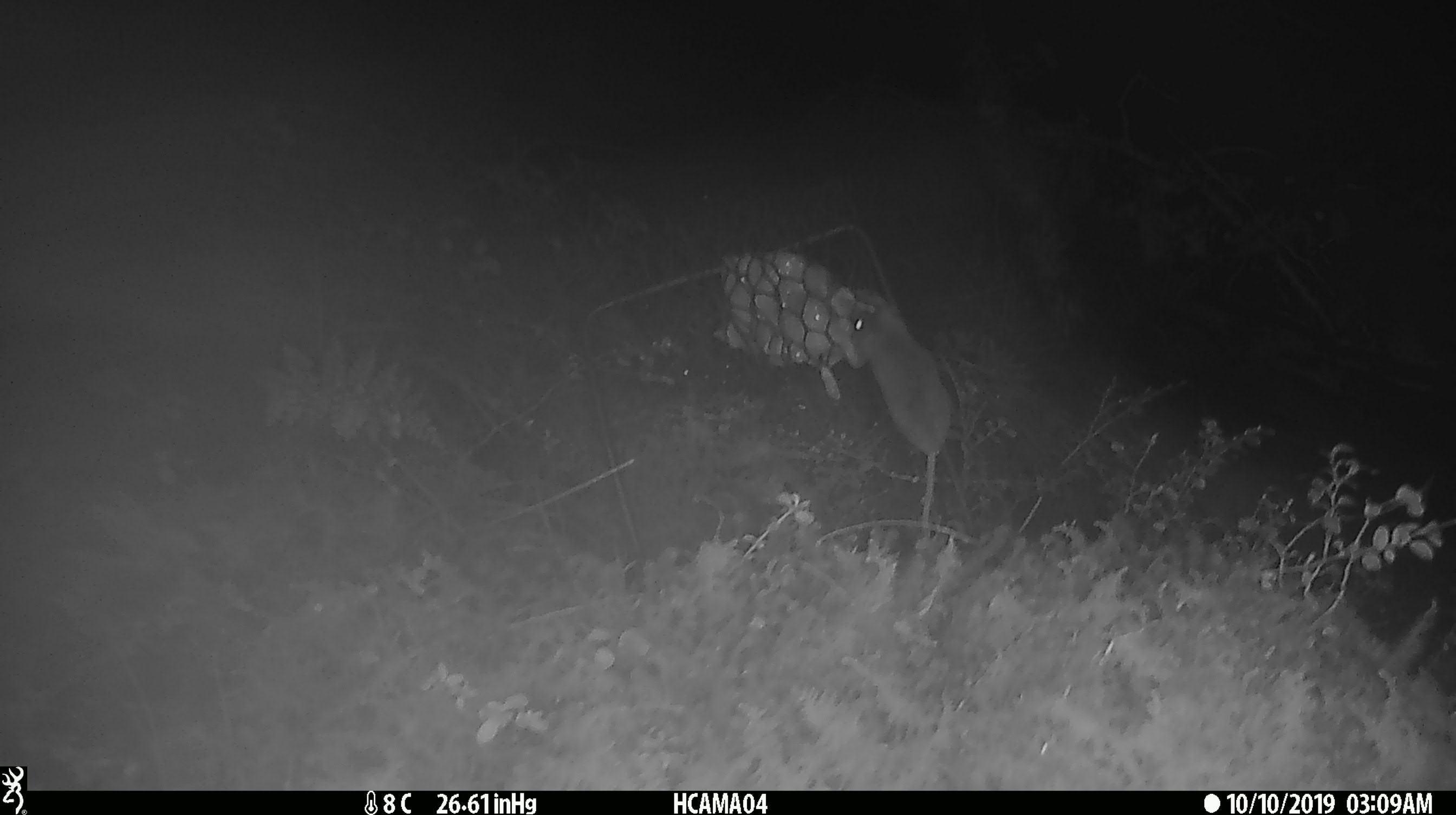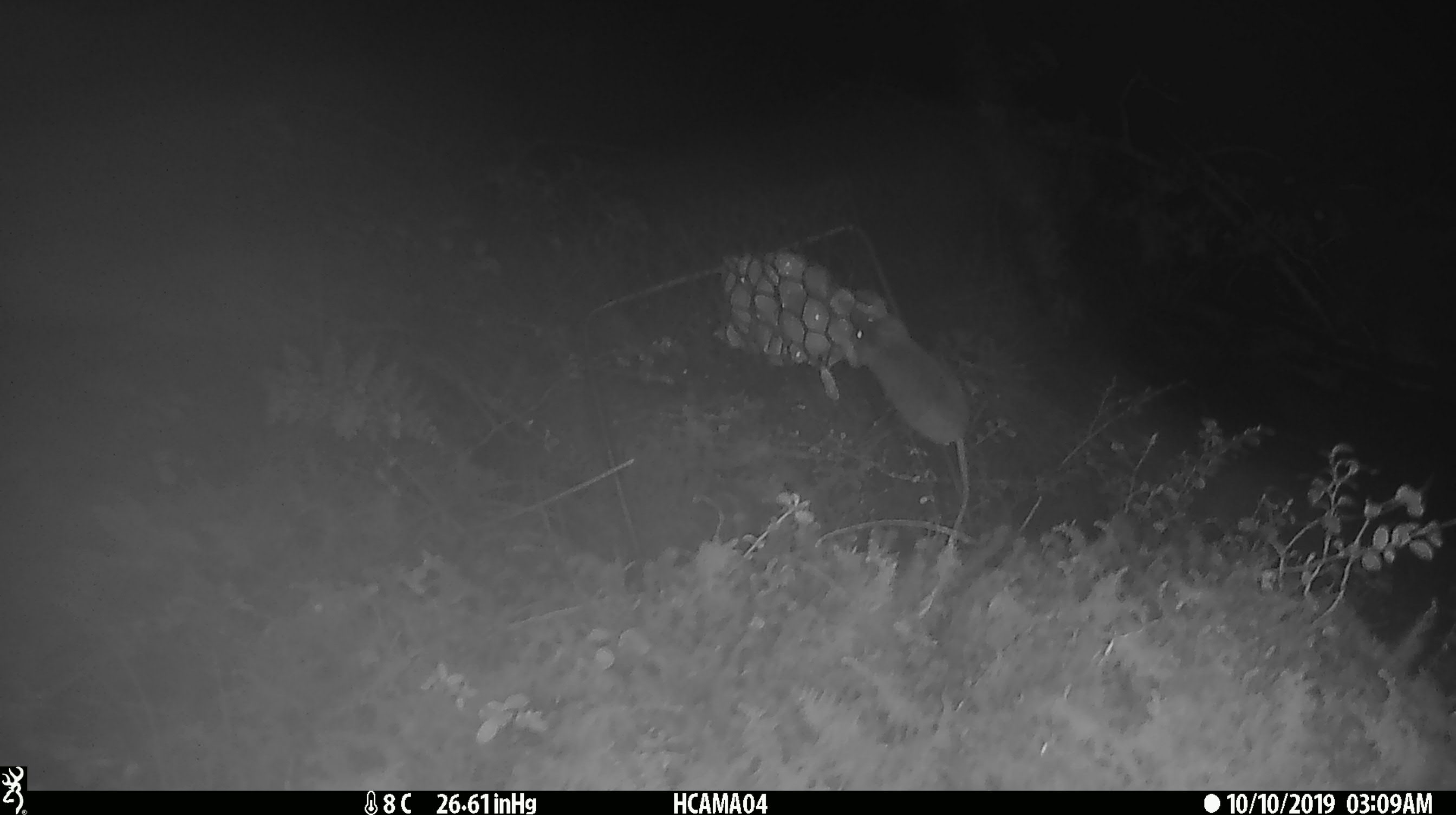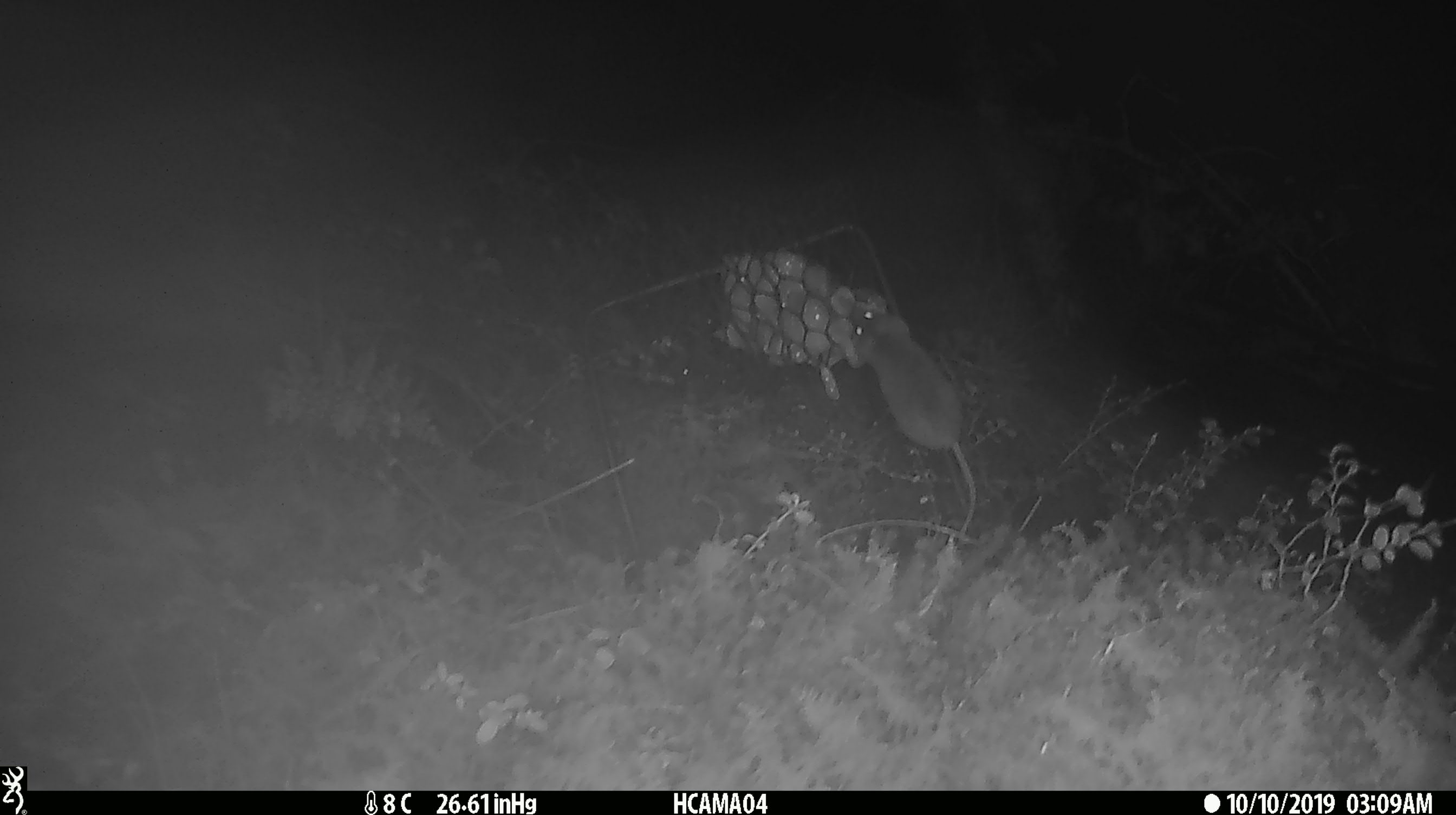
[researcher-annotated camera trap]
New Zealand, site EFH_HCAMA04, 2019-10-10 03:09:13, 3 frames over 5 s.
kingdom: Animalia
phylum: Chordata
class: Mammalia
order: Rodentia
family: Muridae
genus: Mus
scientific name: Mus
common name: mouse